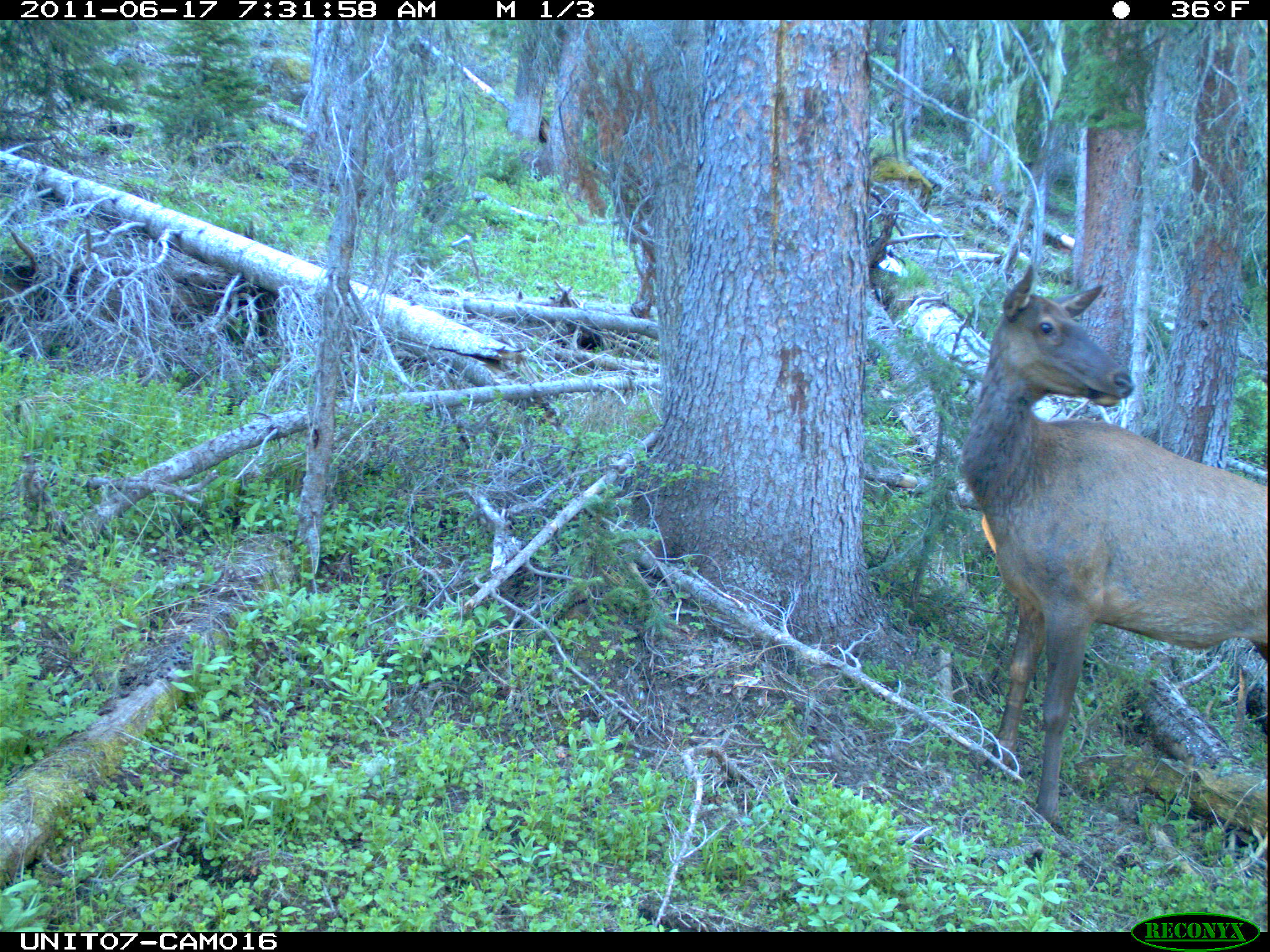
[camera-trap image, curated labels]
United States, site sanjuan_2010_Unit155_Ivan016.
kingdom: Animalia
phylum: Chordata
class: Mammalia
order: Artiodactyla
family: Cervidae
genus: Cervus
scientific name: Cervus elaphus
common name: red deer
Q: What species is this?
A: Cervus elaphus (red deer).